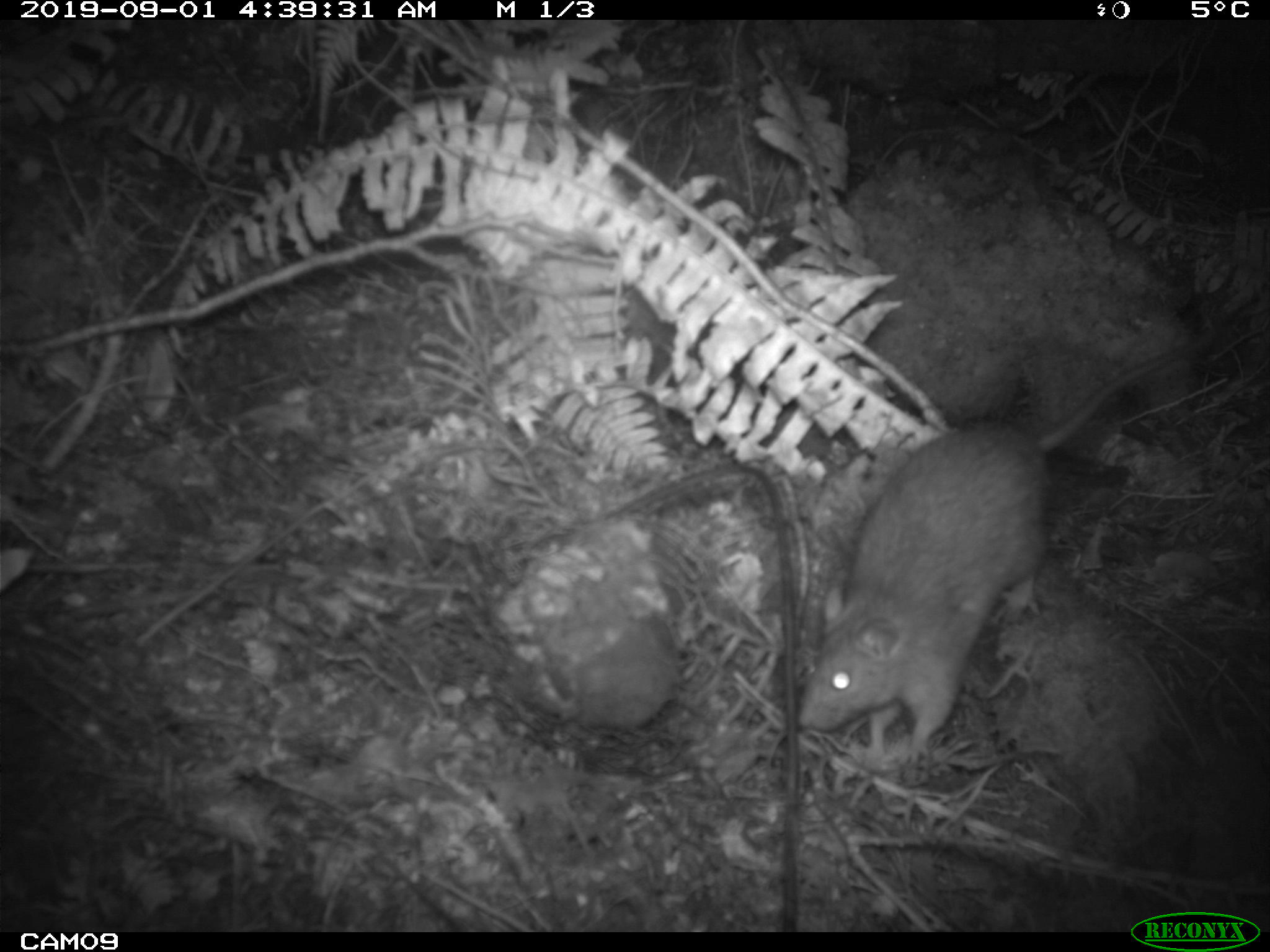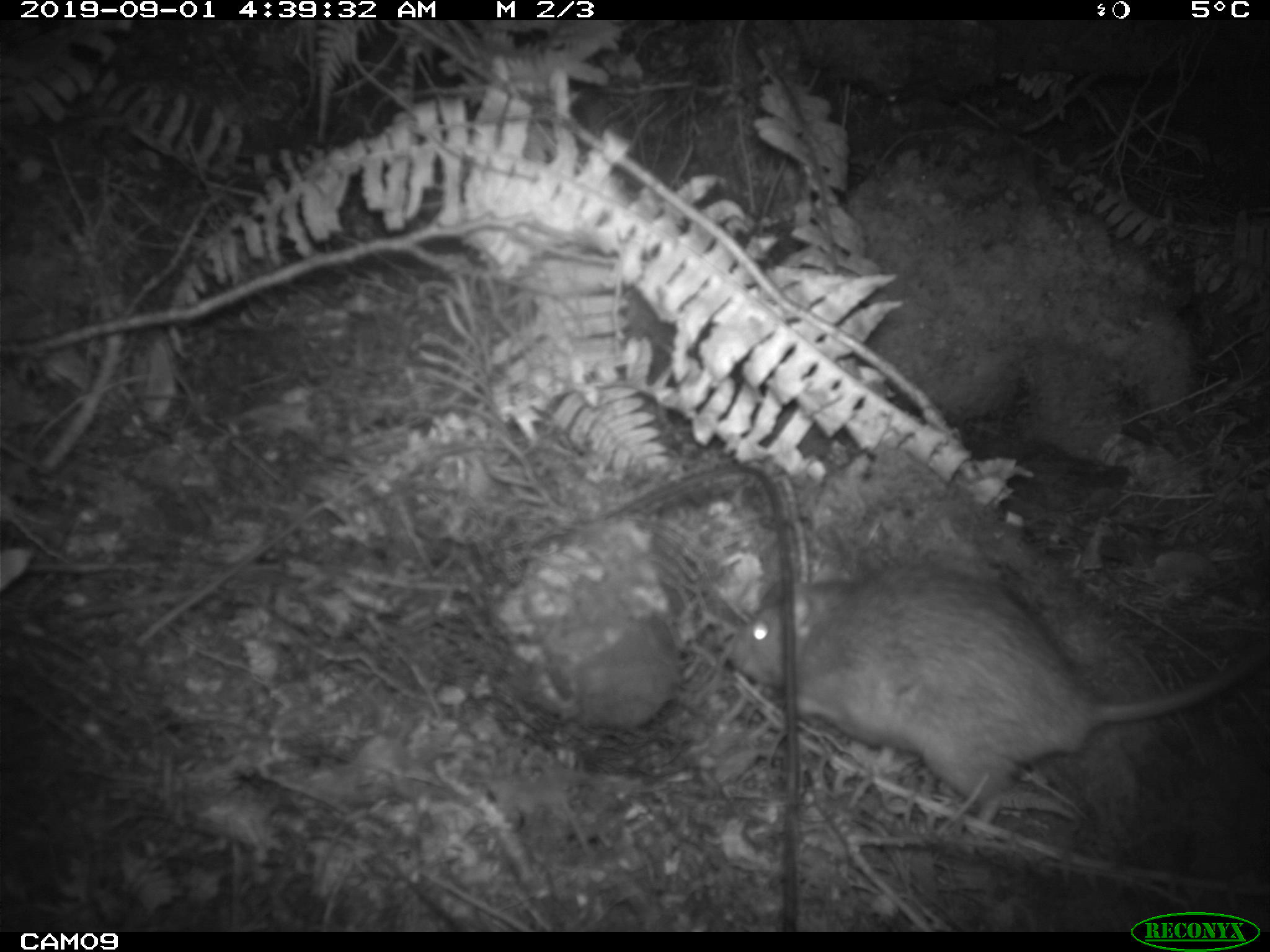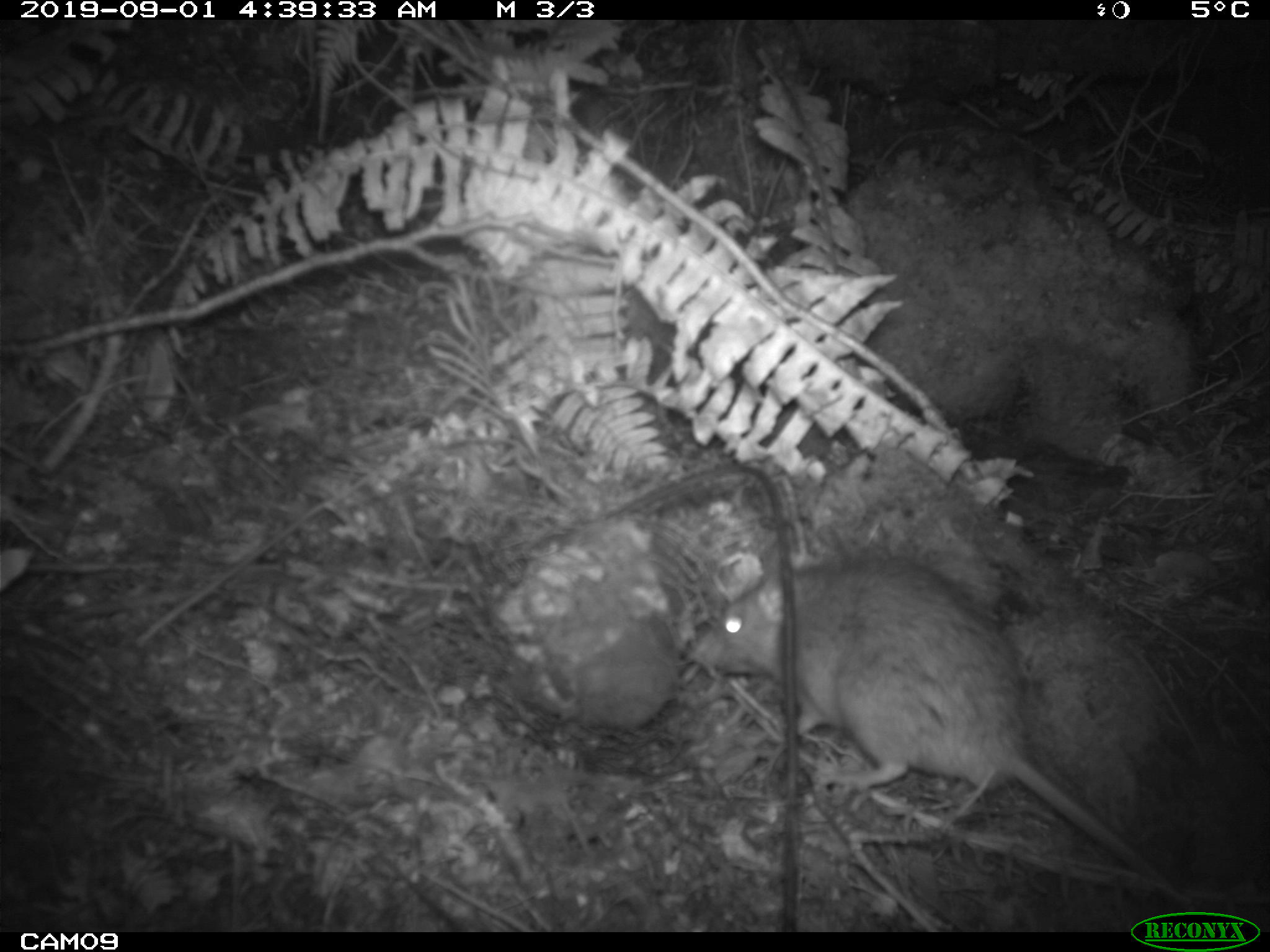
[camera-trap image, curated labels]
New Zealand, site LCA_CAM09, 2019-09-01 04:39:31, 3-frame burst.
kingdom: Animalia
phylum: Chordata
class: Mammalia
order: Rodentia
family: Muridae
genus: Rattus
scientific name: Rattus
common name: rat